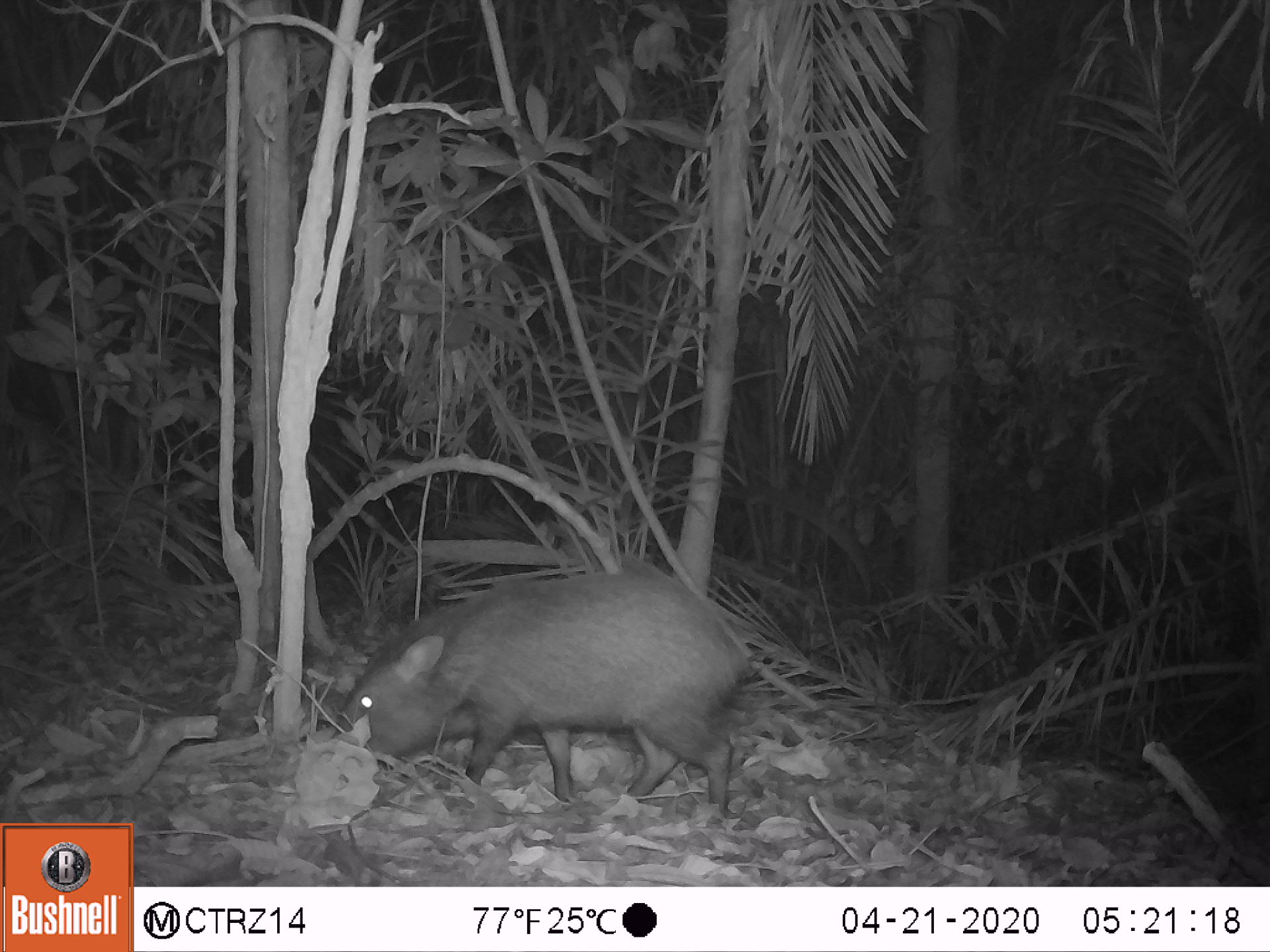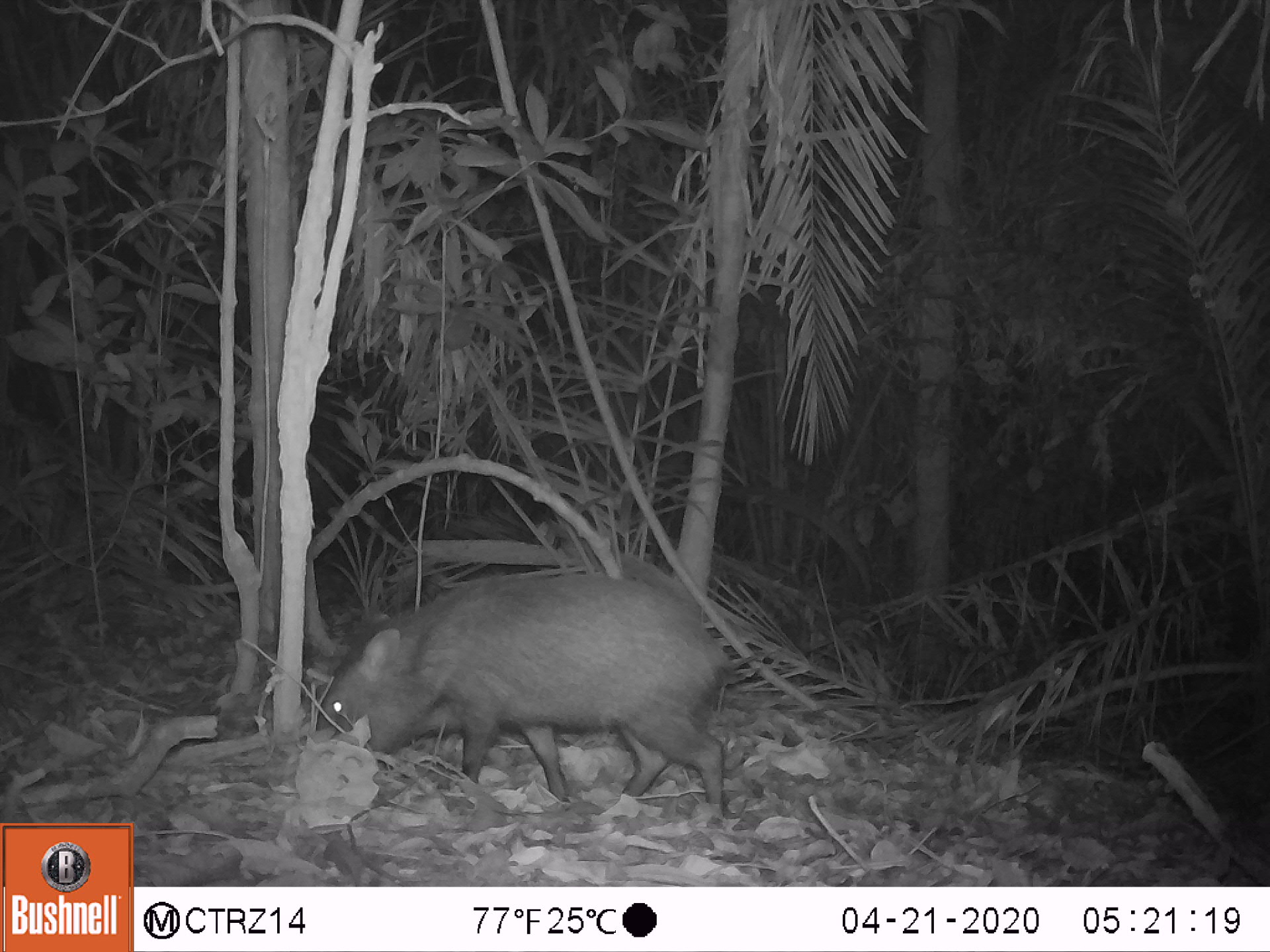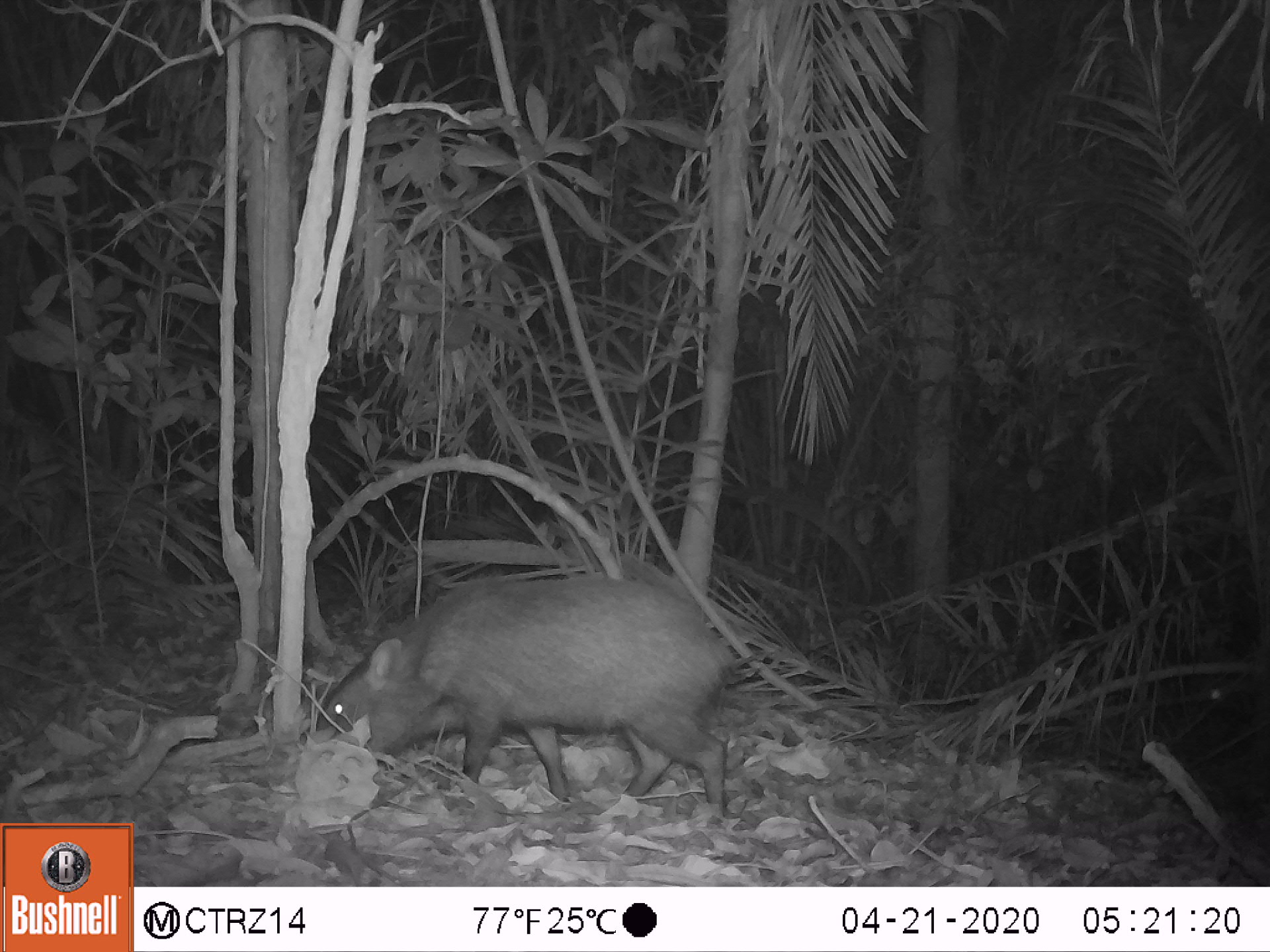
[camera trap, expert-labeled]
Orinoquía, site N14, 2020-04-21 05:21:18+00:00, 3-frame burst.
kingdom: Animalia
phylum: Chordata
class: Mammalia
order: Artiodactyla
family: Tayassuidae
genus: Pecari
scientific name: Pecari tajacu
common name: collared peccary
Collared peccary (Pecari tajacu).